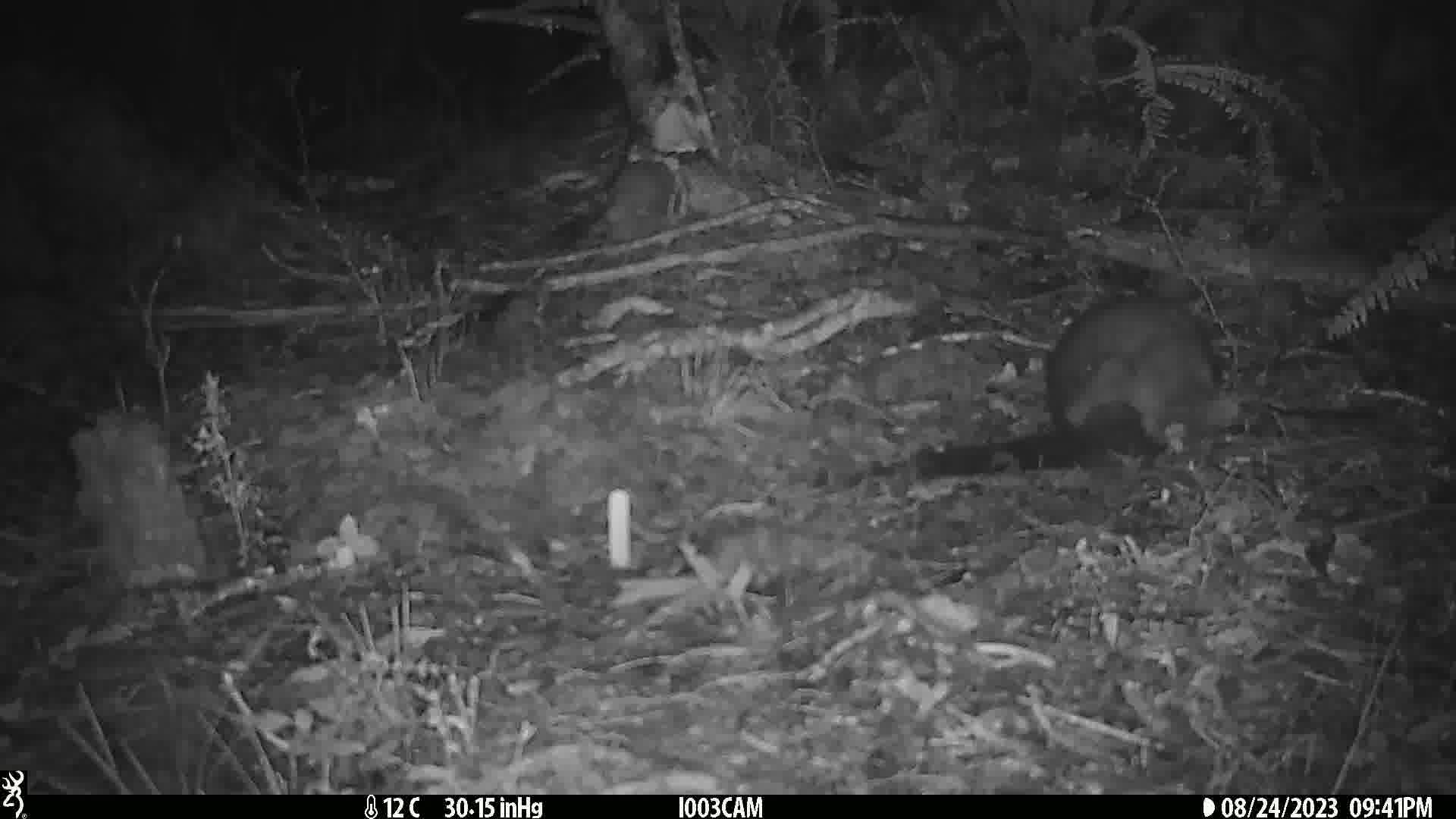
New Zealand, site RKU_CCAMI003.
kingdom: Animalia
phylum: Chordata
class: Mammalia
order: Diprotodontia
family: Phalangeridae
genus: Trichosurus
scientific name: Trichosurus vulpecula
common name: common brushtail possum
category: possum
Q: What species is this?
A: Possum (common brushtail possum) (Trichosurus vulpecula).